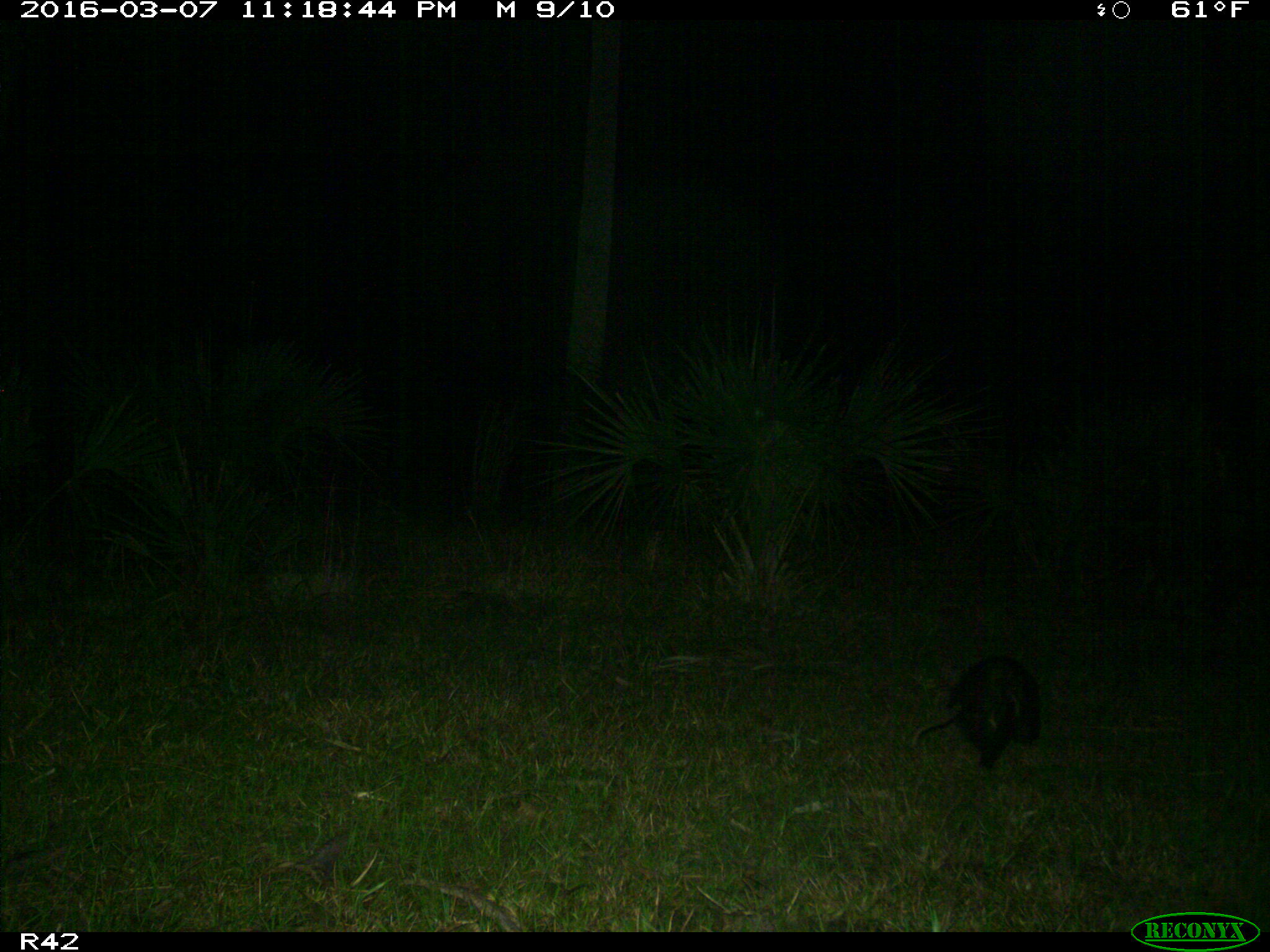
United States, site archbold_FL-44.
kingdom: Animalia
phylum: Chordata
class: Mammalia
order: Didelphimorphia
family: Didelphidae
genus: Didelphis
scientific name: Didelphis virginiana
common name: virginia opossum